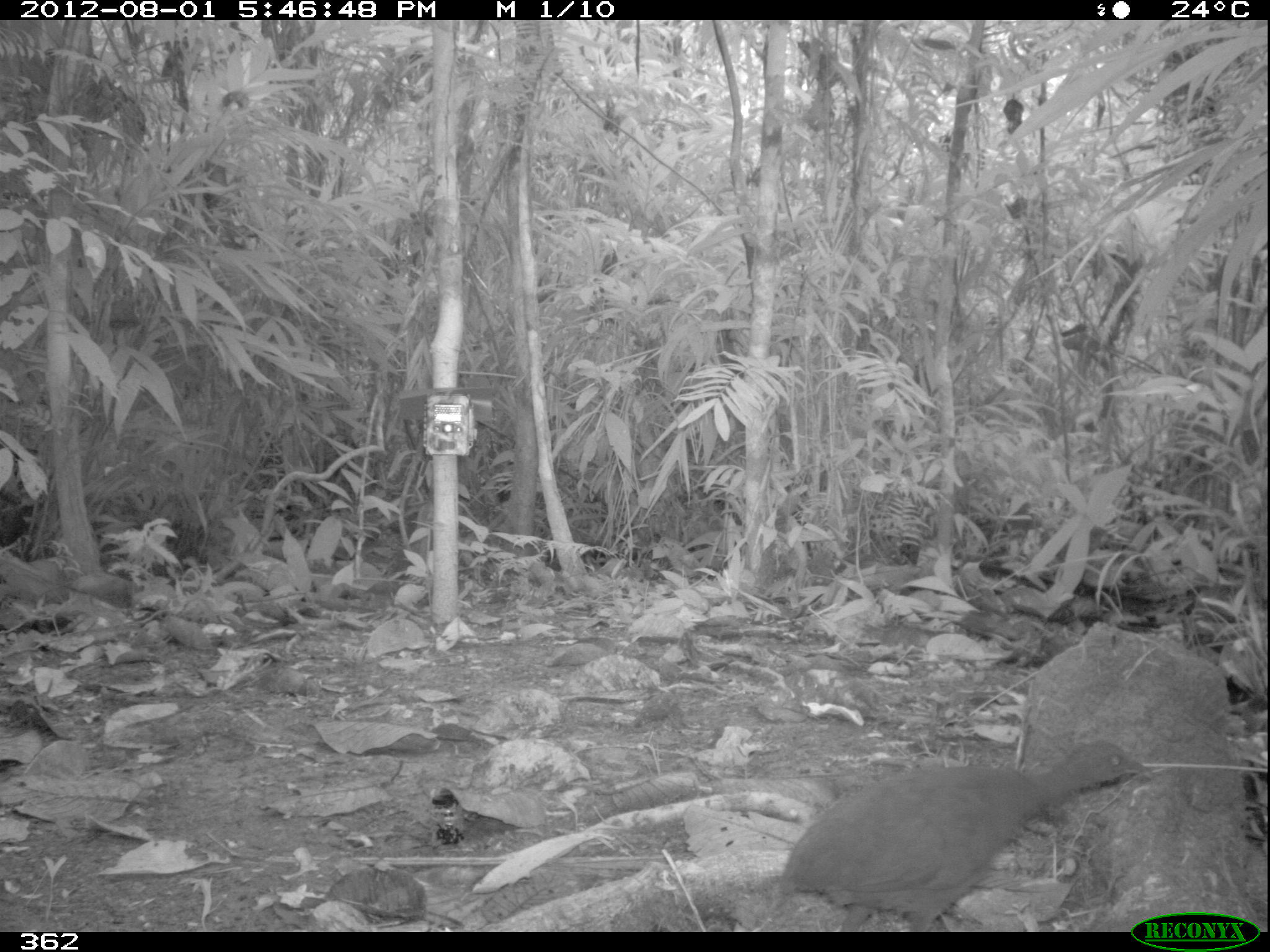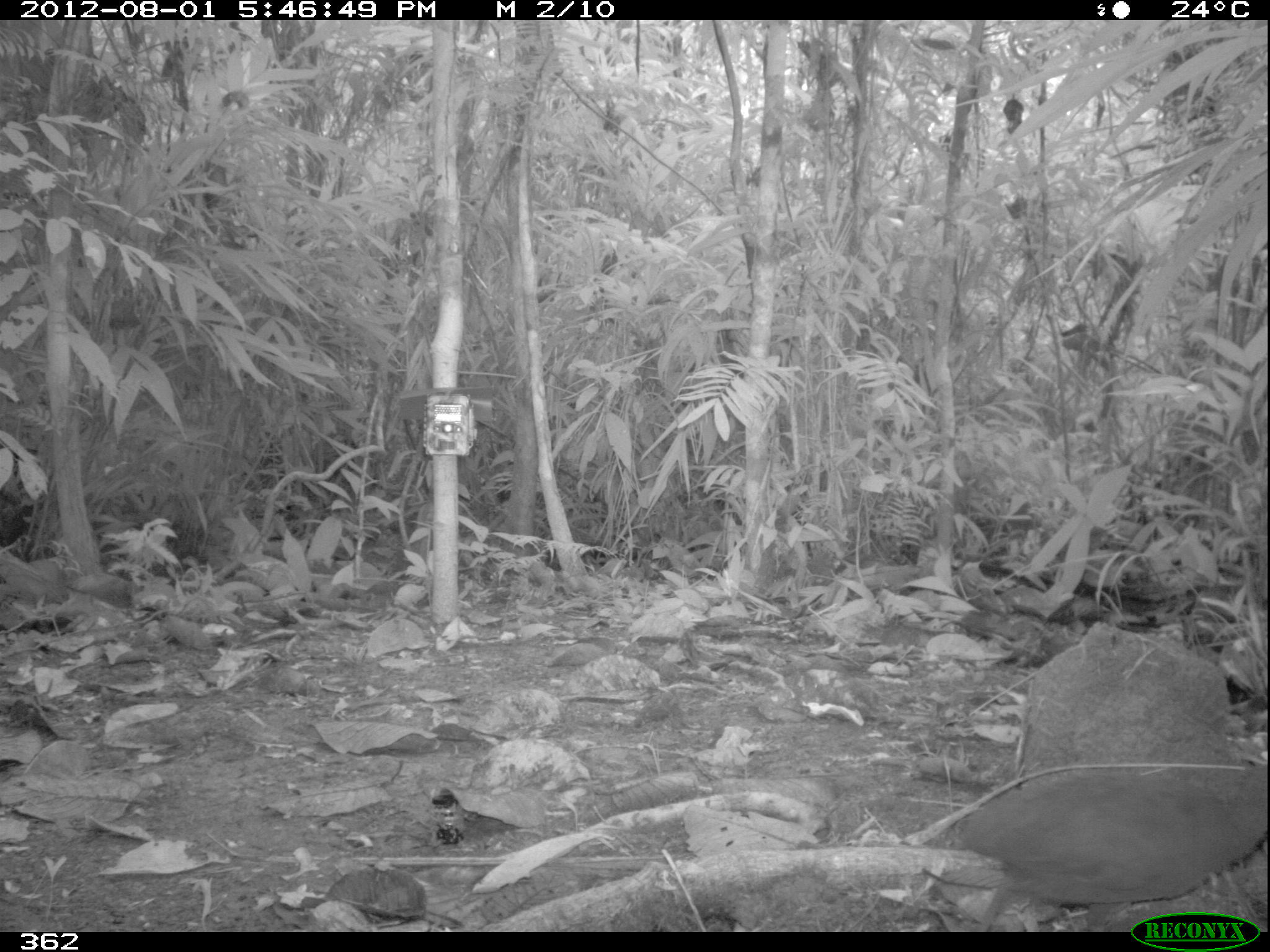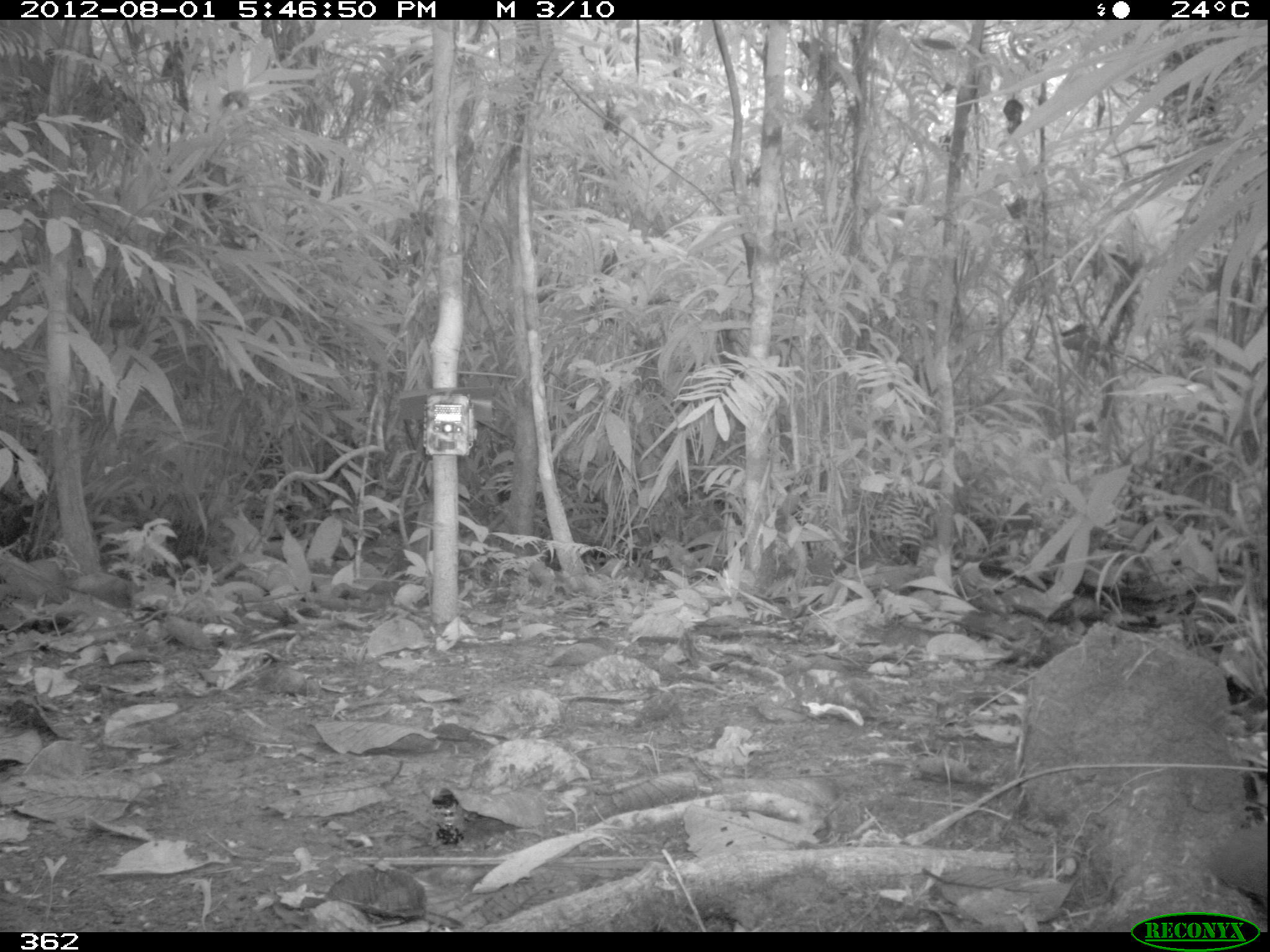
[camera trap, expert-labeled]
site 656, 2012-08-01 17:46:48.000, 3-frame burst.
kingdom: Animalia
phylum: Chordata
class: Aves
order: Galliformes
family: Phasianidae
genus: Alectoris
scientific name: Alectoris rufa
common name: red-legged partridge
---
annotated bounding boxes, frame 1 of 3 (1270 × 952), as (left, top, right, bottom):
alectoris rufa: (780, 737, 1152, 931)